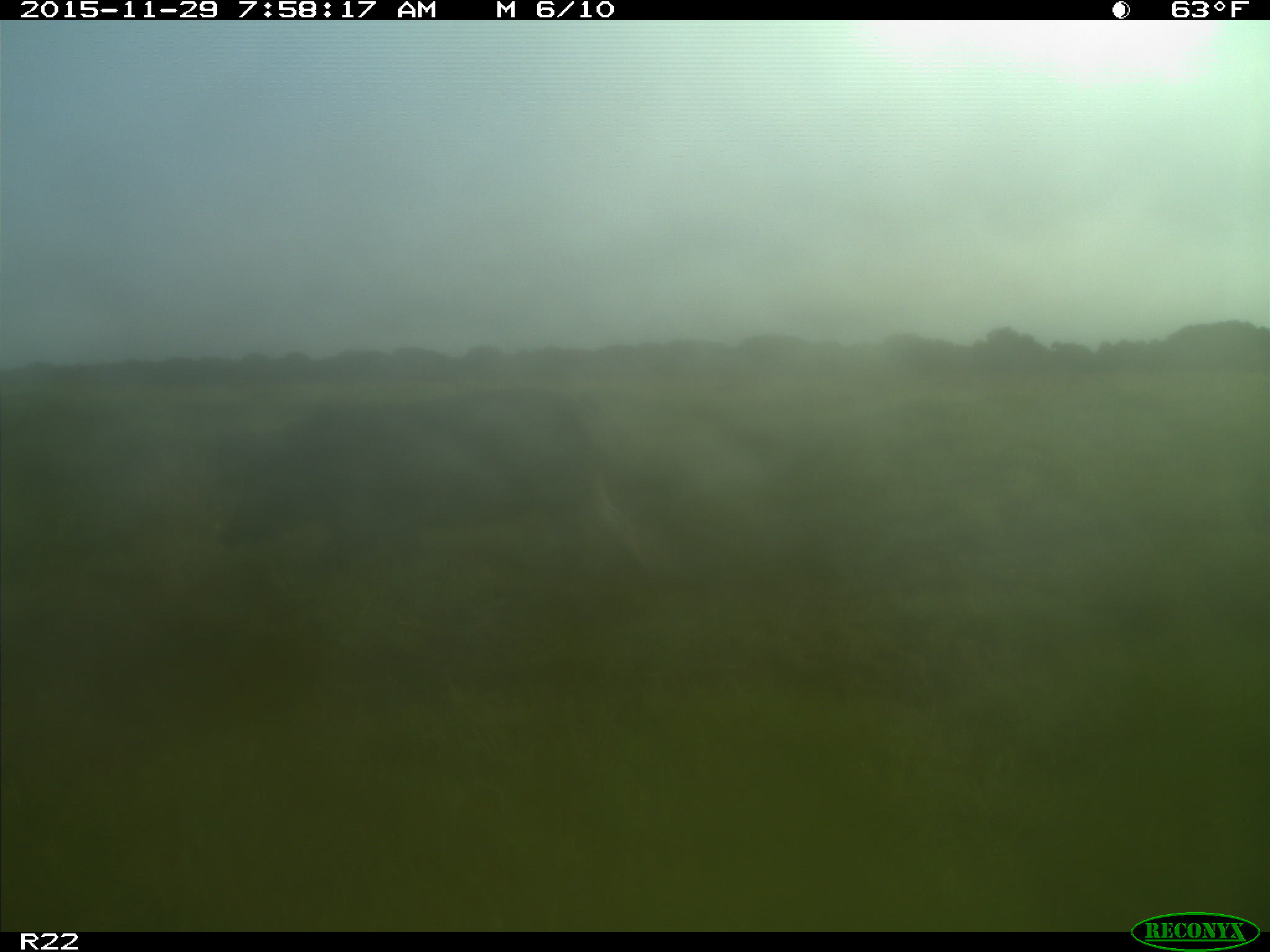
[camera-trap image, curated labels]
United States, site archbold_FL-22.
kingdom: Animalia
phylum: Chordata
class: Mammalia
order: Artiodactyla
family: Suidae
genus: Sus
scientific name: Sus scrofa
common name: wild boar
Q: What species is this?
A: Sus scrofa (wild boar).